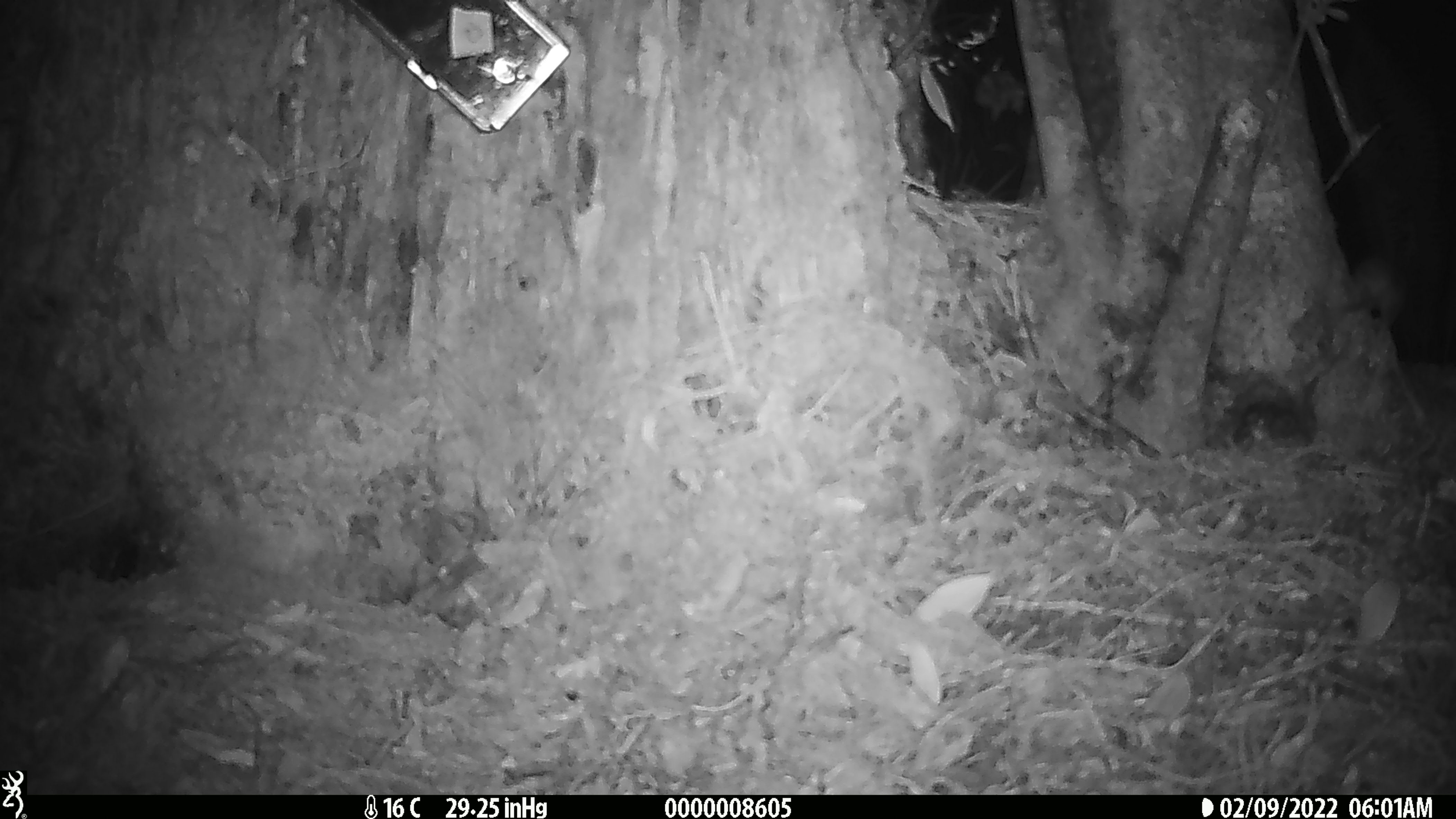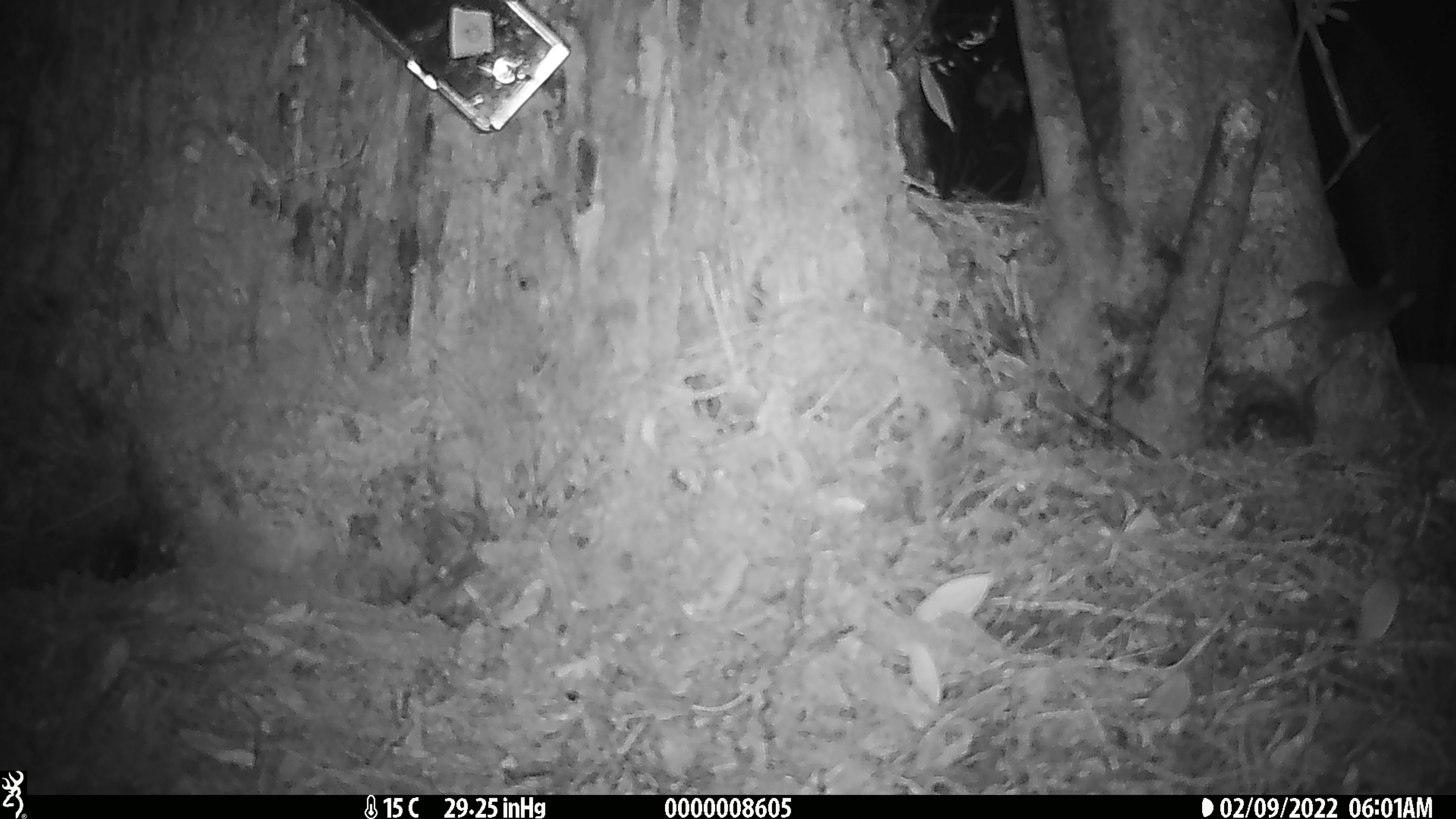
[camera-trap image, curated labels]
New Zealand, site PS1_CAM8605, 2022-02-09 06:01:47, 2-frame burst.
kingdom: Animalia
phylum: Chordata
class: Mammalia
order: Rodentia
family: Muridae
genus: Mus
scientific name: Mus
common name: mouse